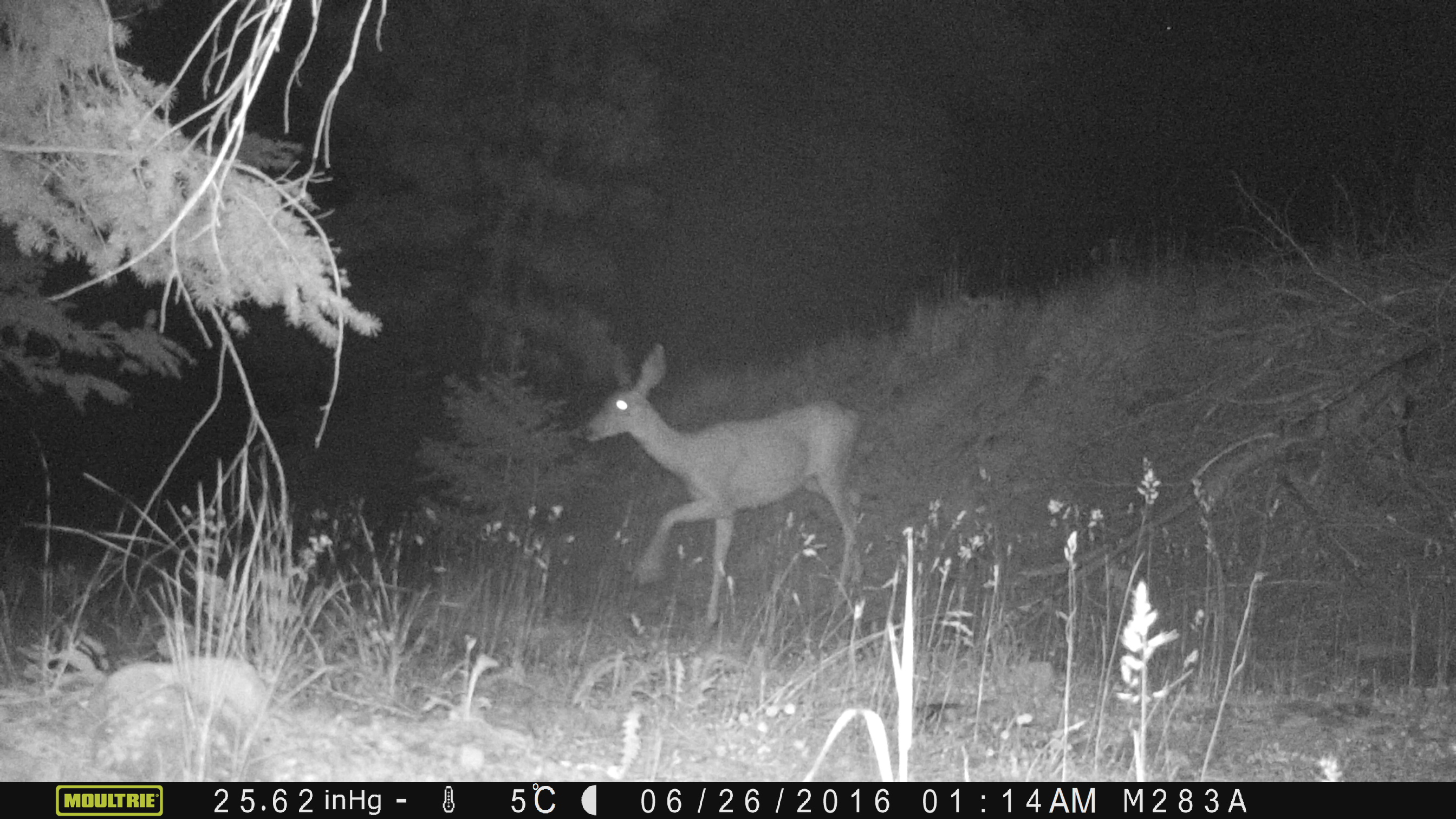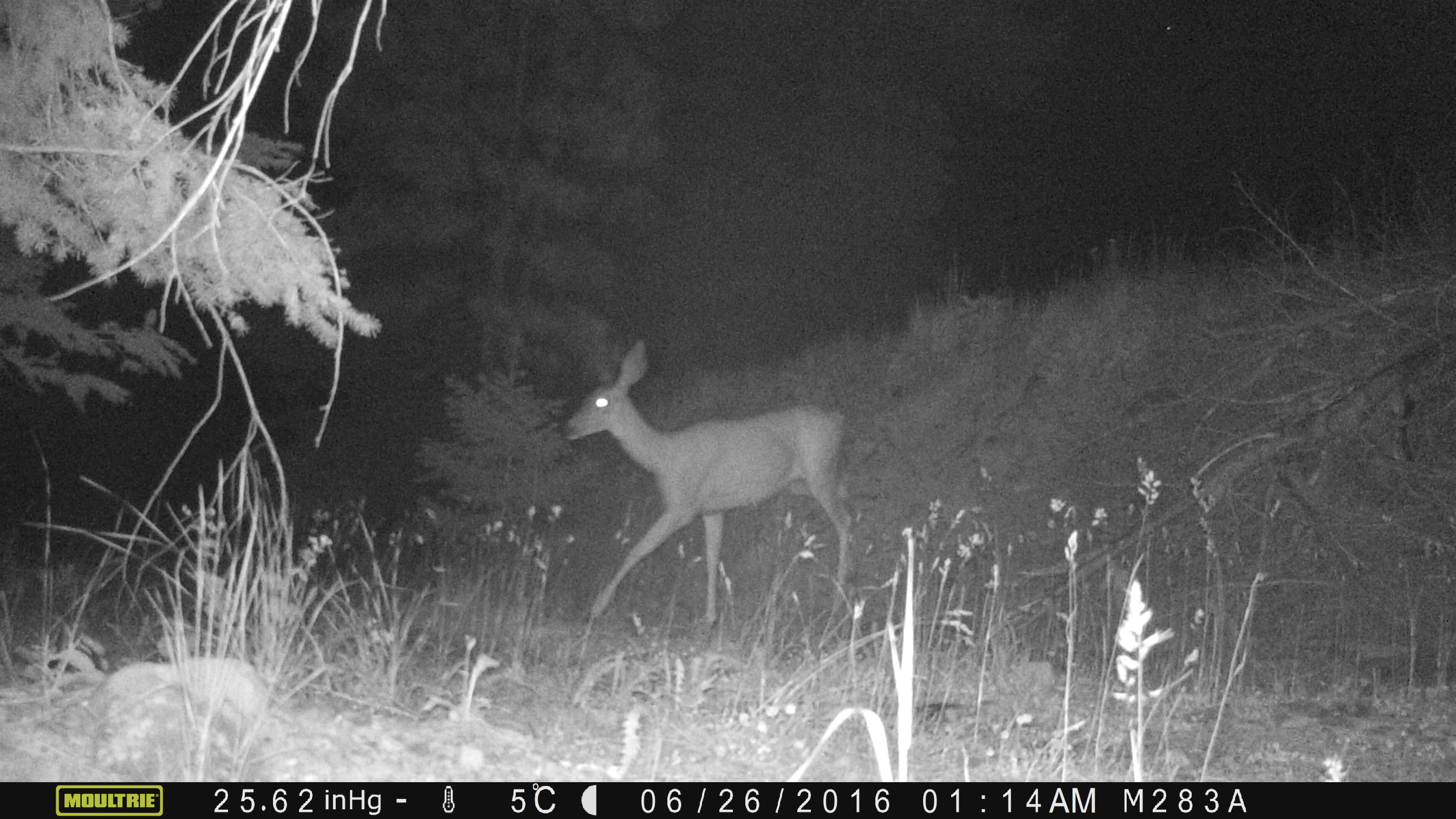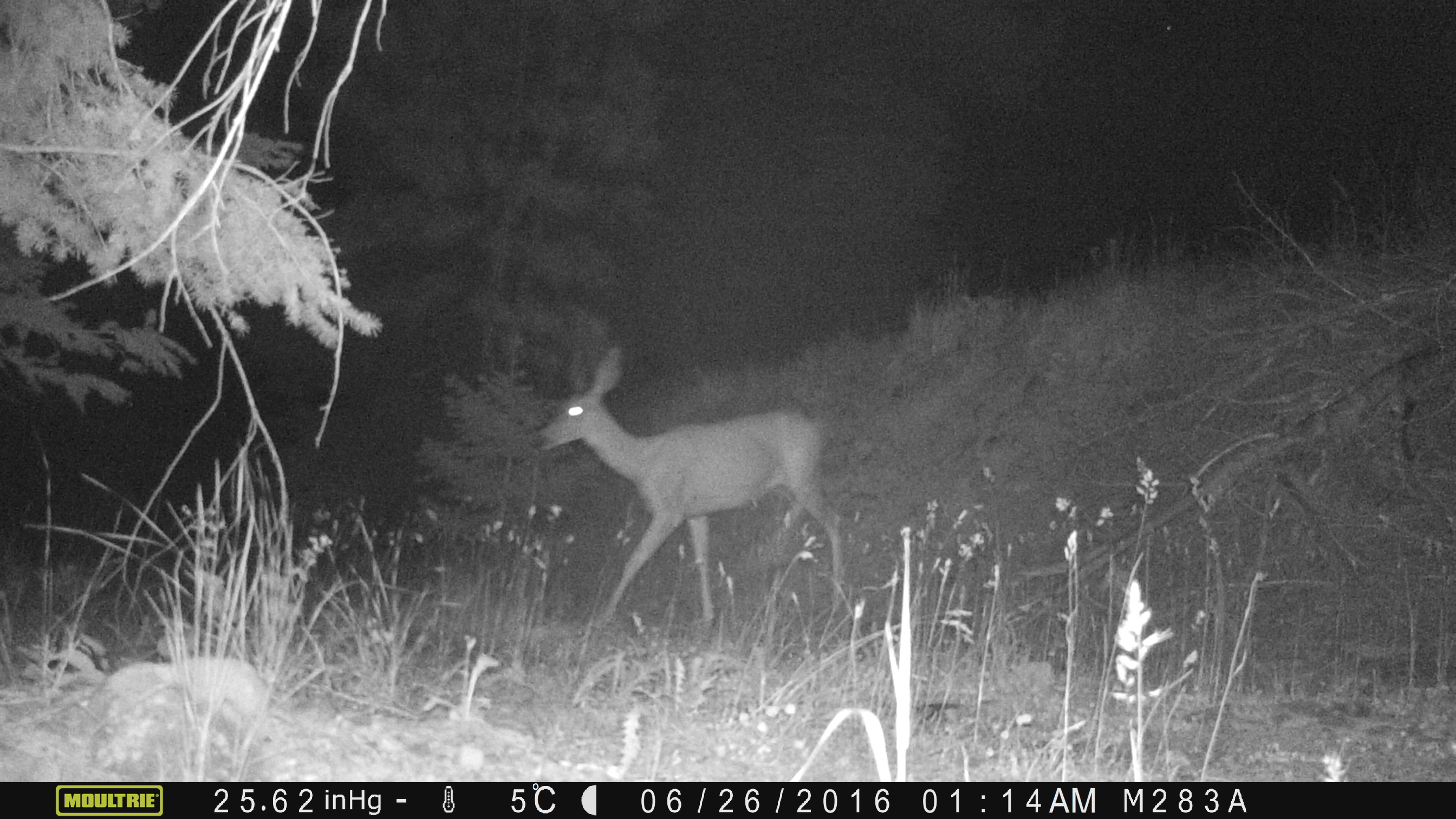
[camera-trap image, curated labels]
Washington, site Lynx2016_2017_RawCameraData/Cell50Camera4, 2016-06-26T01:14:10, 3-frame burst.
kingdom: Animalia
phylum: Chordata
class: Mammalia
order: Artiodactyla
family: Cervidae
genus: Odocoileus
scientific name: Odocoileus hemionus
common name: mule deer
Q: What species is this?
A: Odocoileus hemionus (mule deer).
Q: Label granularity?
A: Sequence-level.